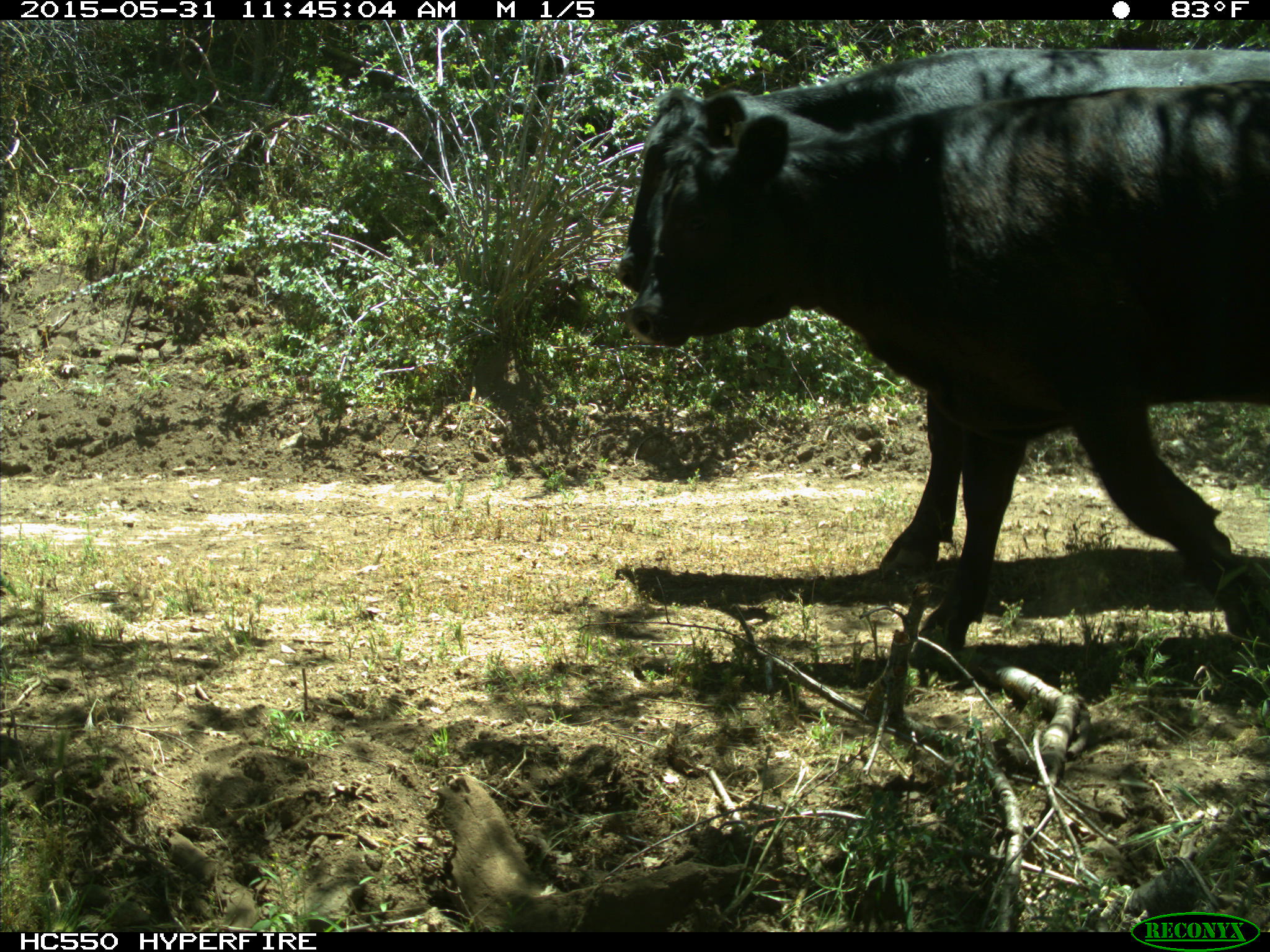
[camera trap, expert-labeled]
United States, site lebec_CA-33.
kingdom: Animalia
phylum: Chordata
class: Mammalia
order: Artiodactyla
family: Bovidae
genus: Bos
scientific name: Bos taurus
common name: domestic cow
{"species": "Bos taurus (domestic cow)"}